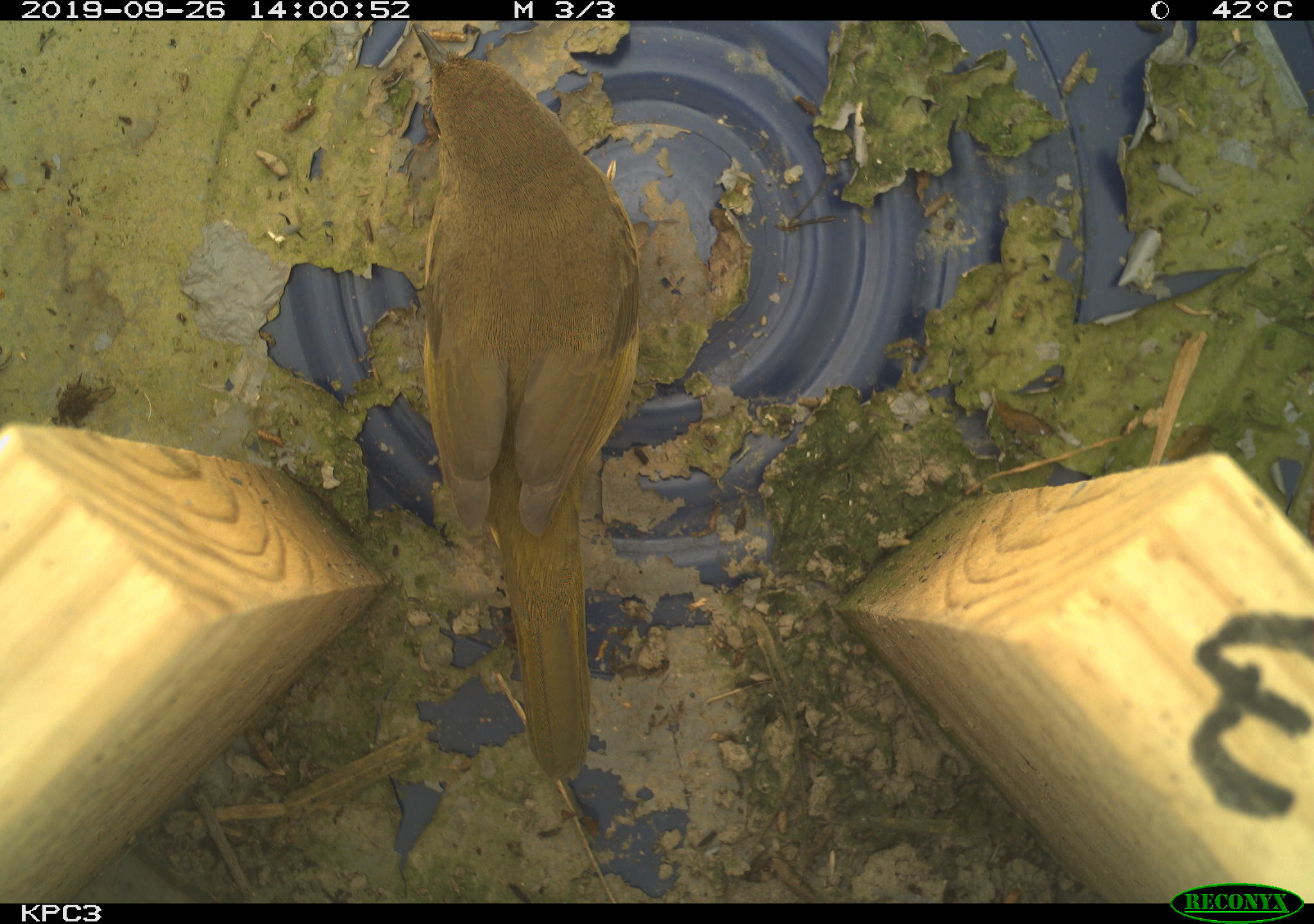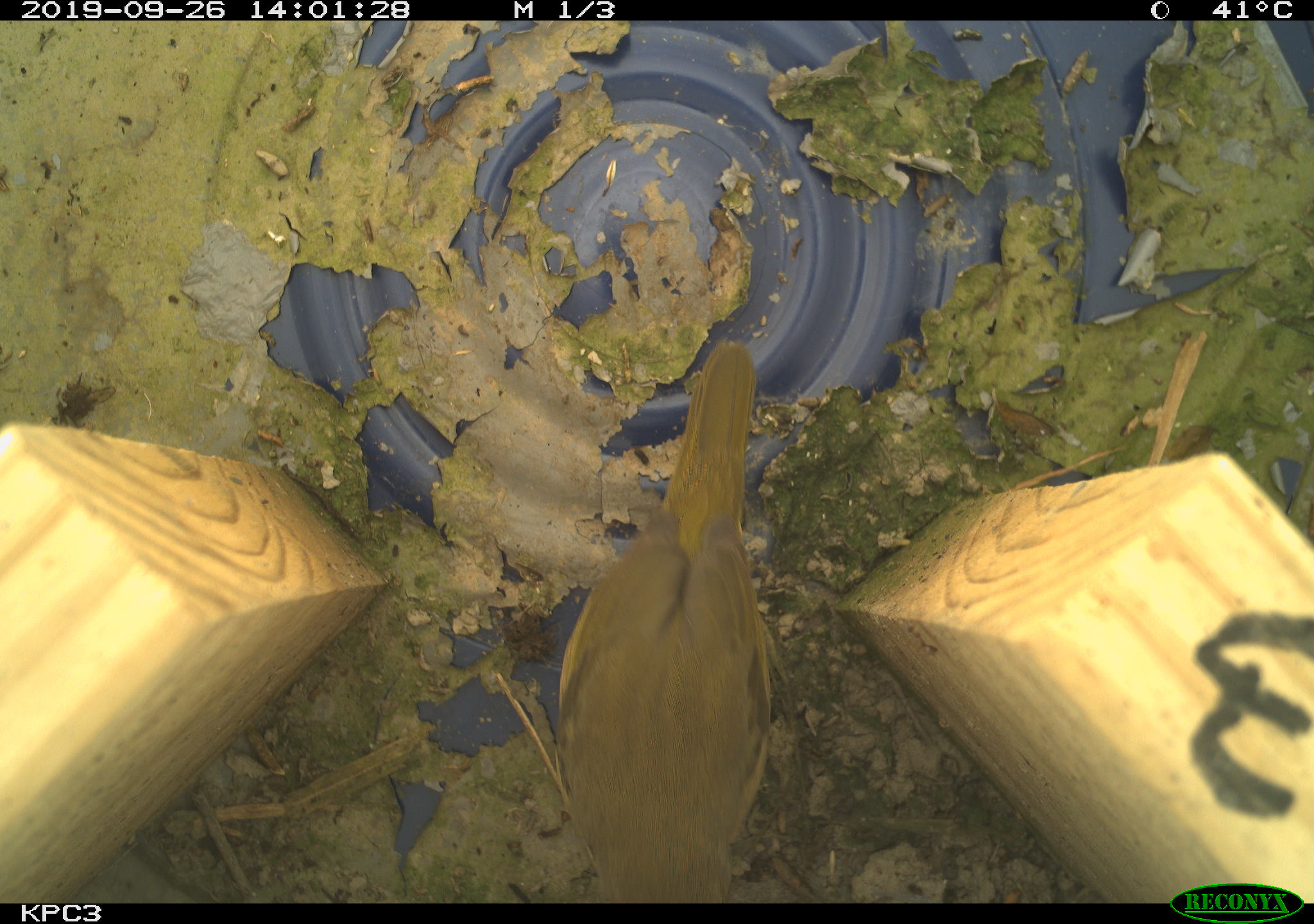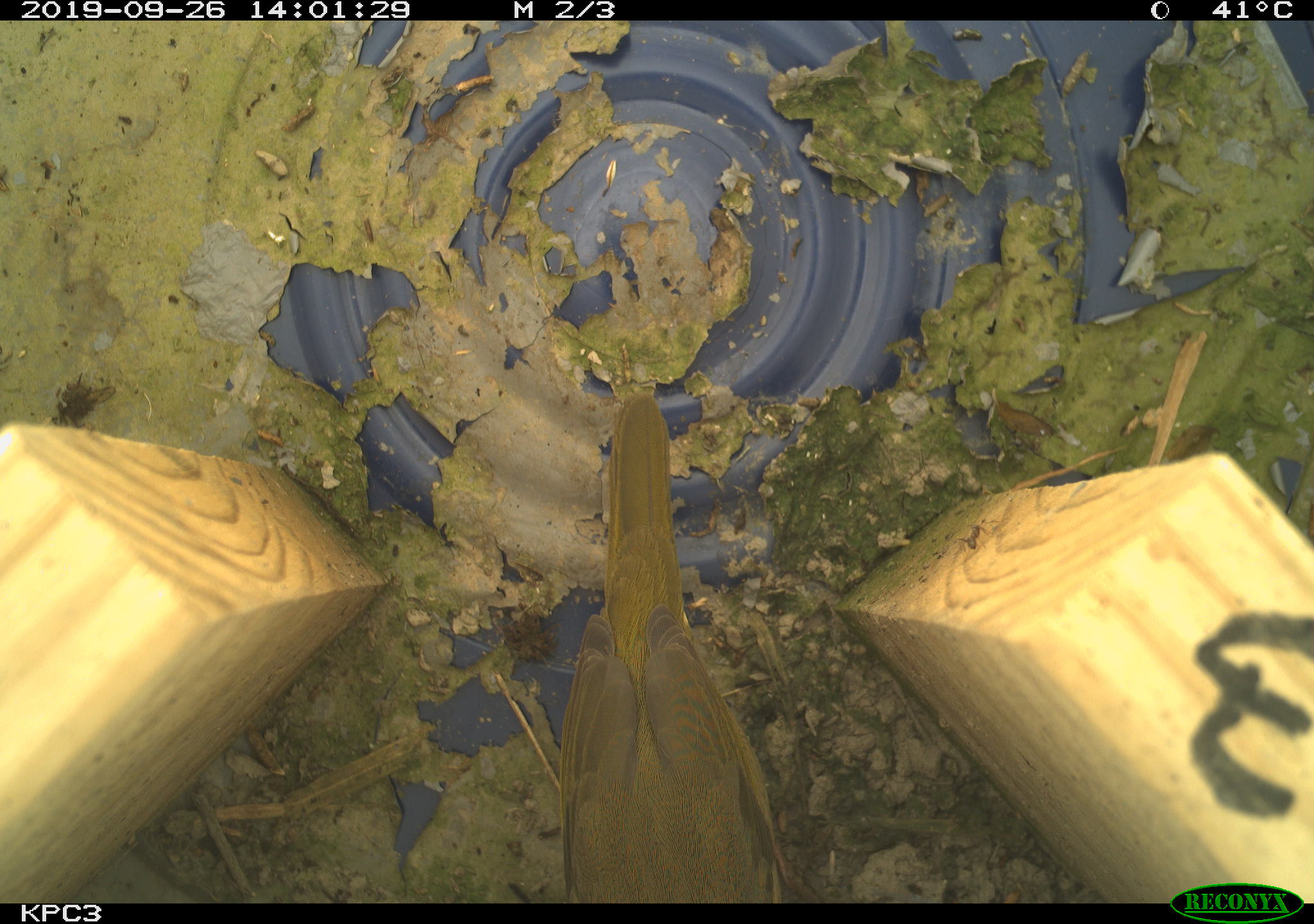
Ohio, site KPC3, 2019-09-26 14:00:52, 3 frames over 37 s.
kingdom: Animalia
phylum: Chordata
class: Aves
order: Passeriformes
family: Parulidae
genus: Geothlypis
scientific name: Geothlypis trichas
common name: common yellowthroat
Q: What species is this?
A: Common yellowthroat (Geothlypis trichas).